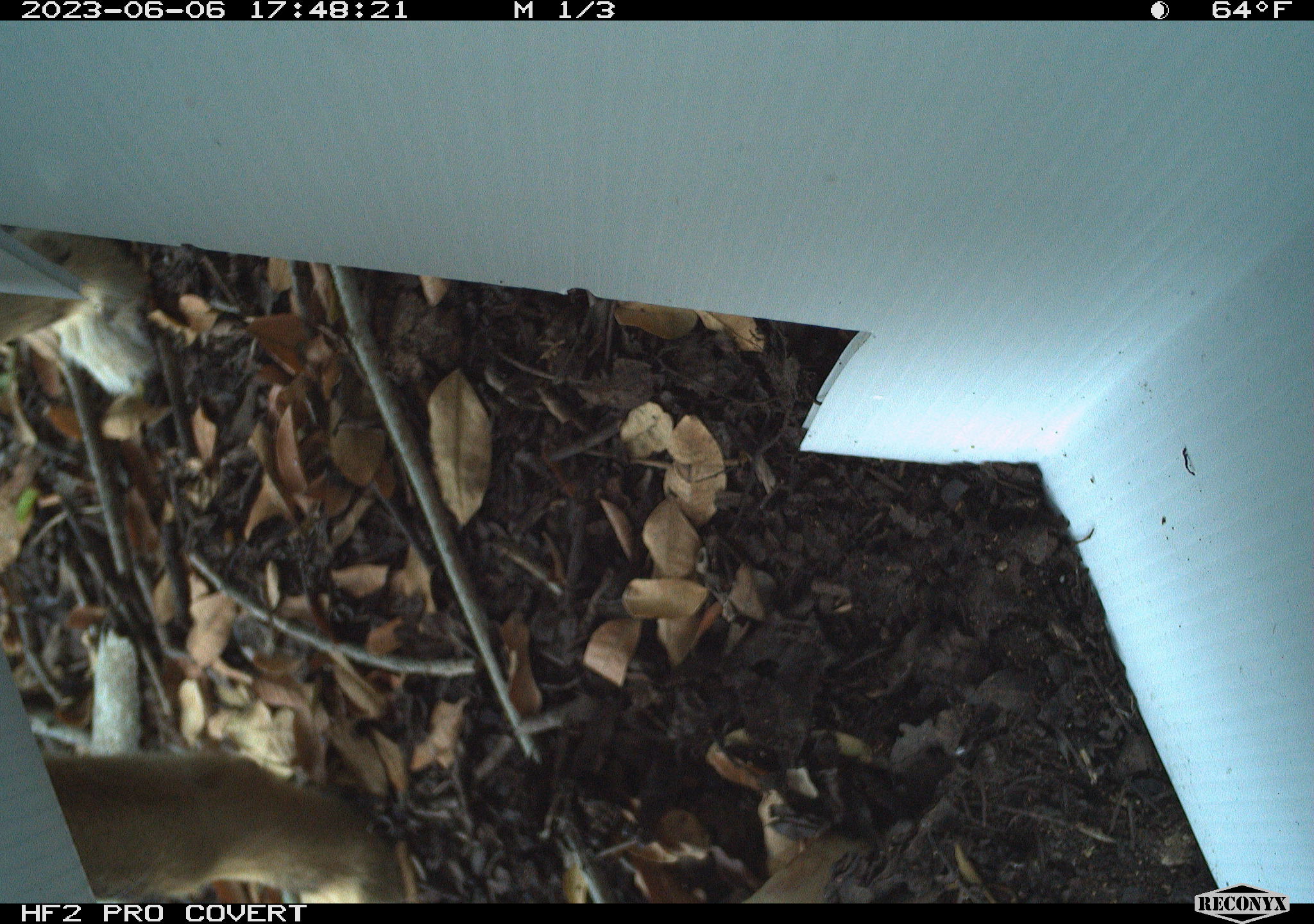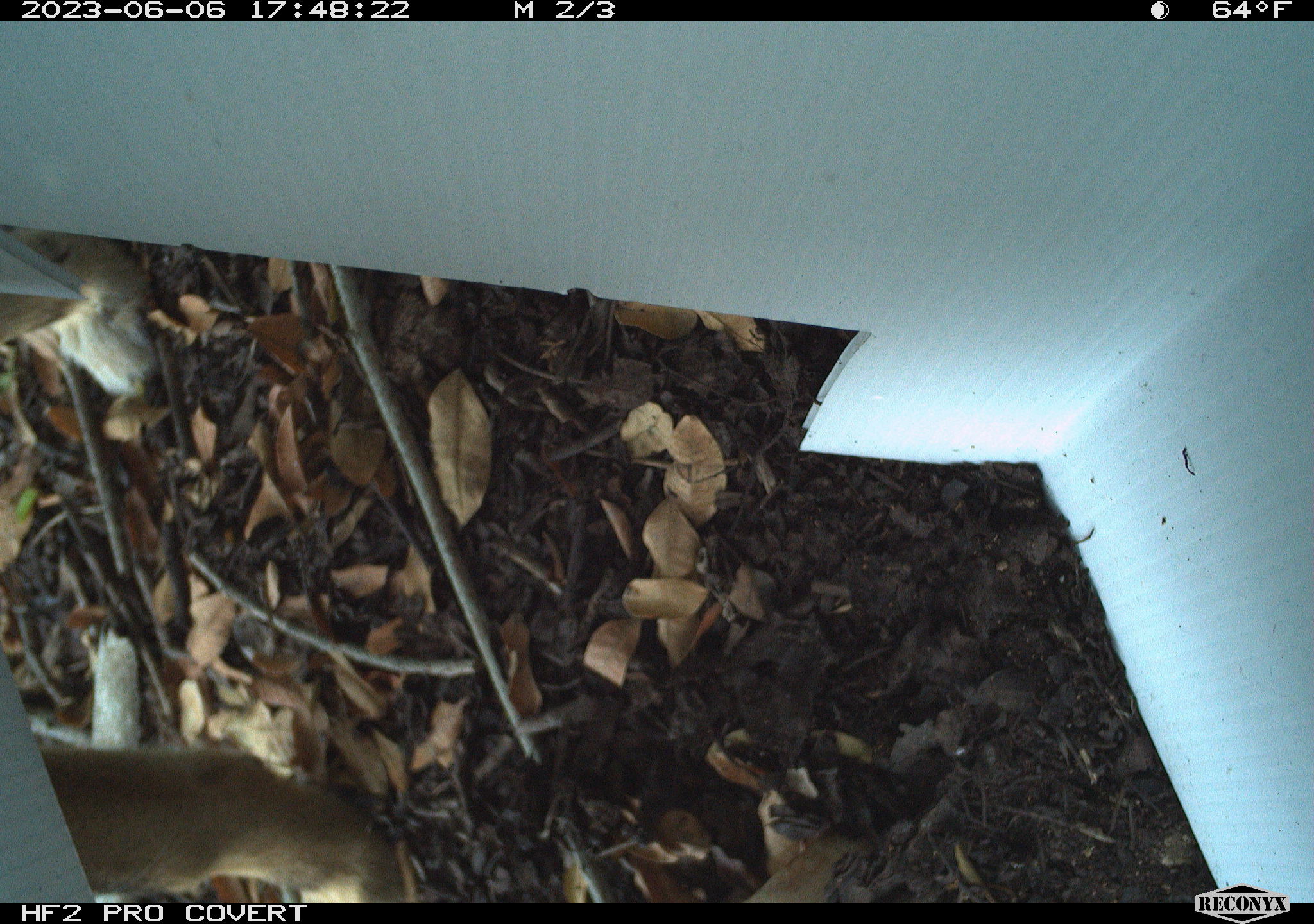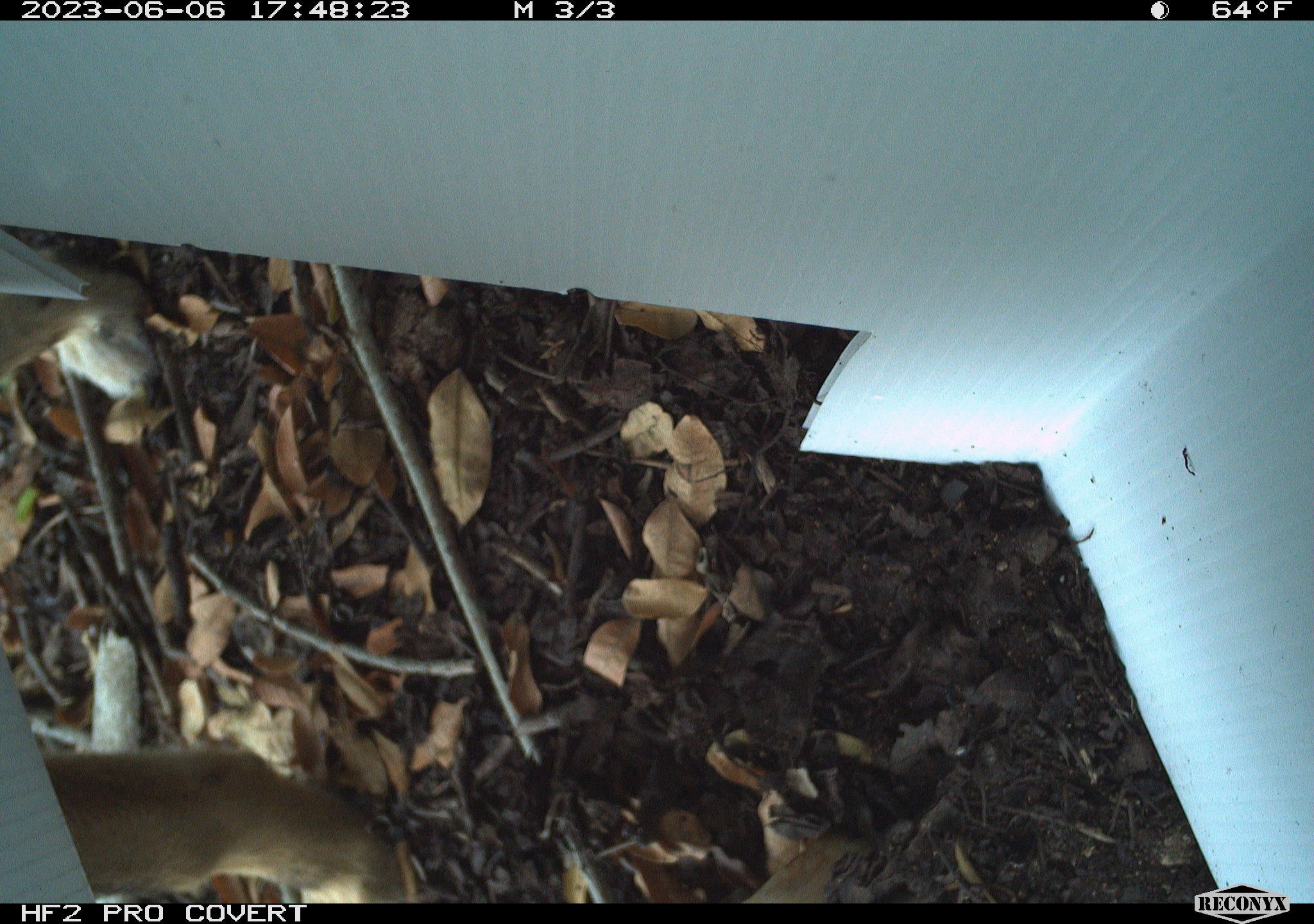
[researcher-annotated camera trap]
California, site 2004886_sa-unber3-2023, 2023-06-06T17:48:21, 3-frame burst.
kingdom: Animalia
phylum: Chordata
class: Mammalia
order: Carnivora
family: Canidae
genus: Canis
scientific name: Canis latrans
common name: coyote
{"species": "coyote (Canis latrans)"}